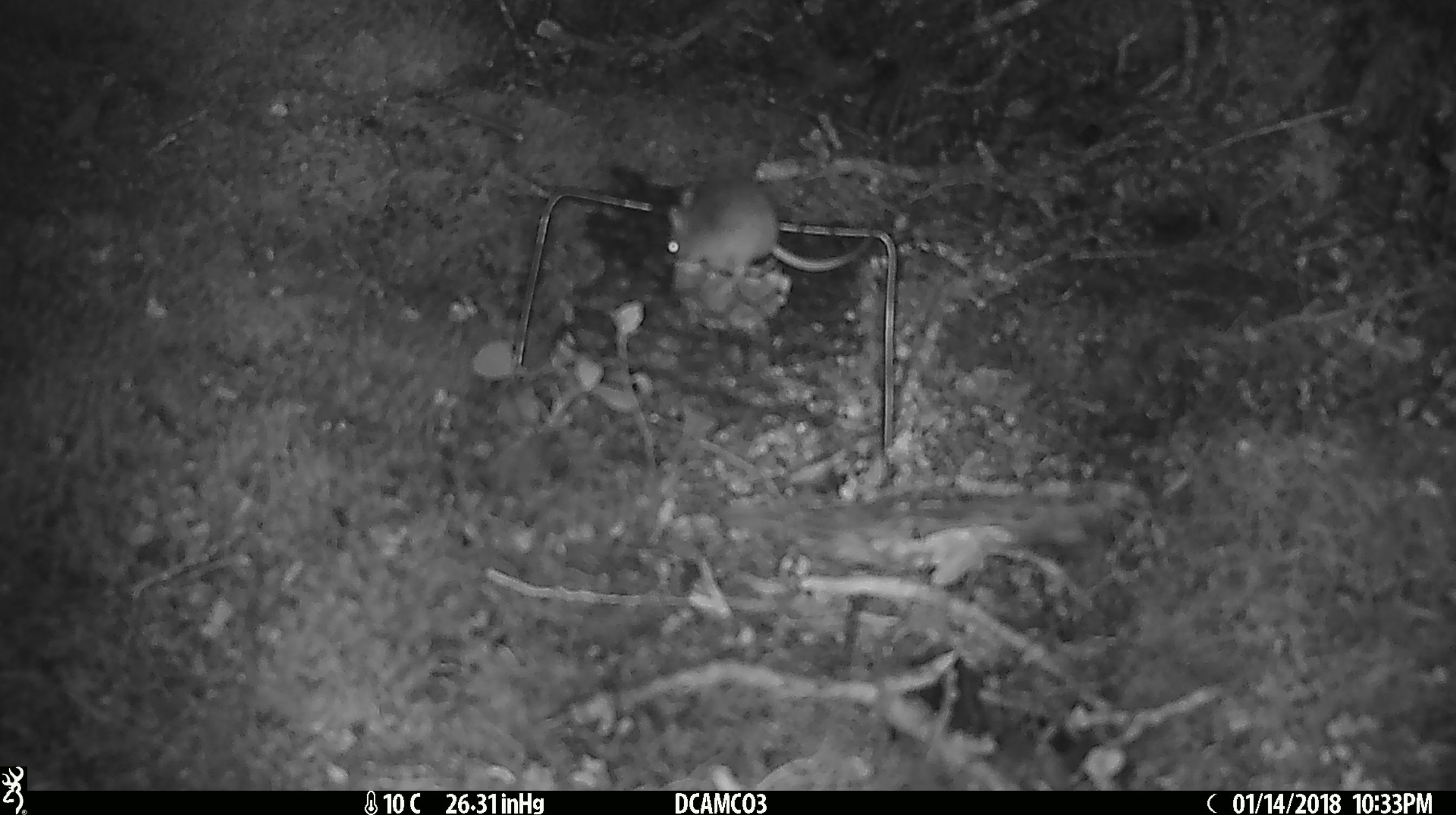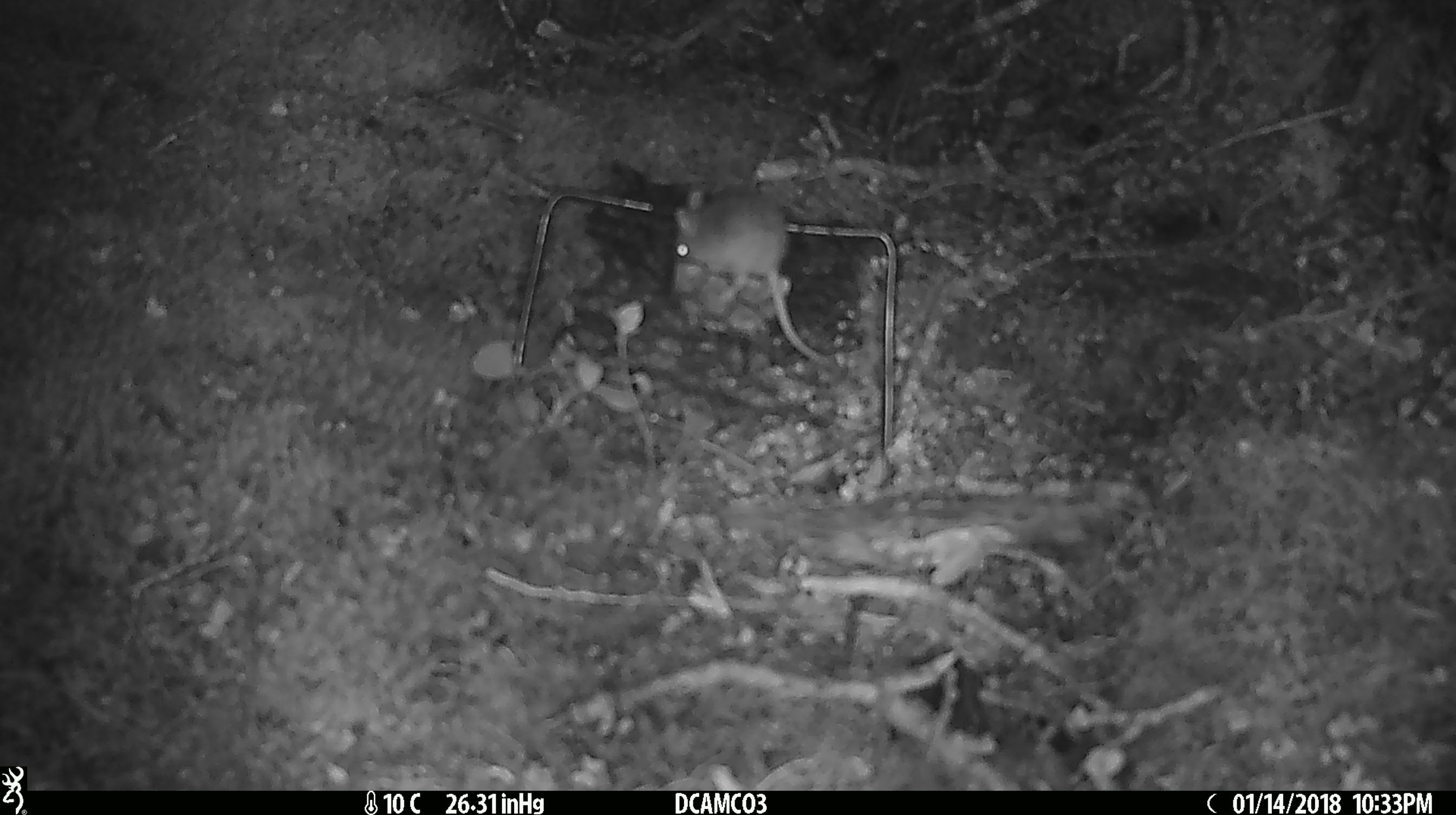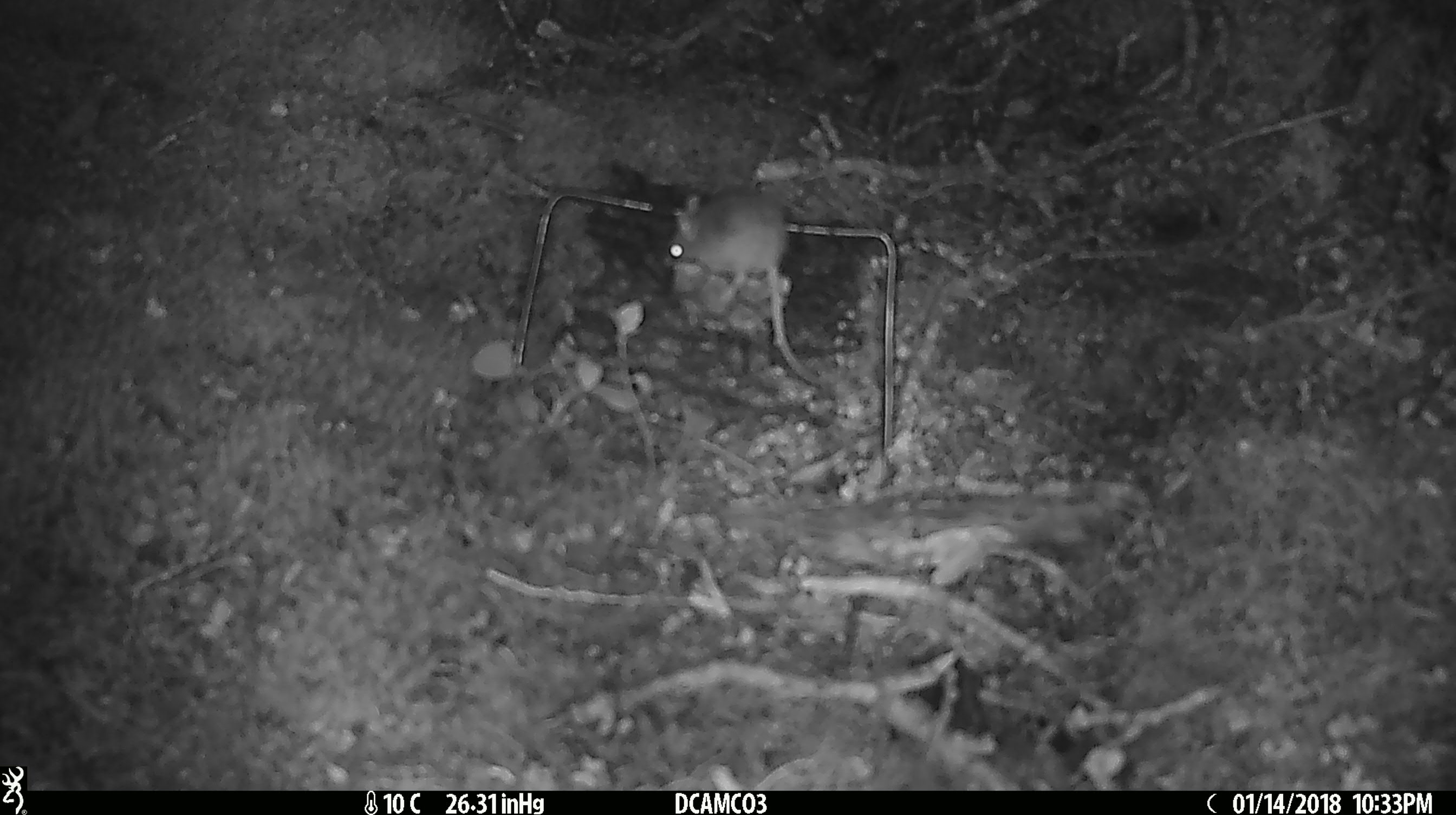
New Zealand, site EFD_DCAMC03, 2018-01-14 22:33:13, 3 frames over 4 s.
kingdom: Animalia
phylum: Chordata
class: Mammalia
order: Rodentia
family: Muridae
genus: Mus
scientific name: Mus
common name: mouse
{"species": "mouse (Mus)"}